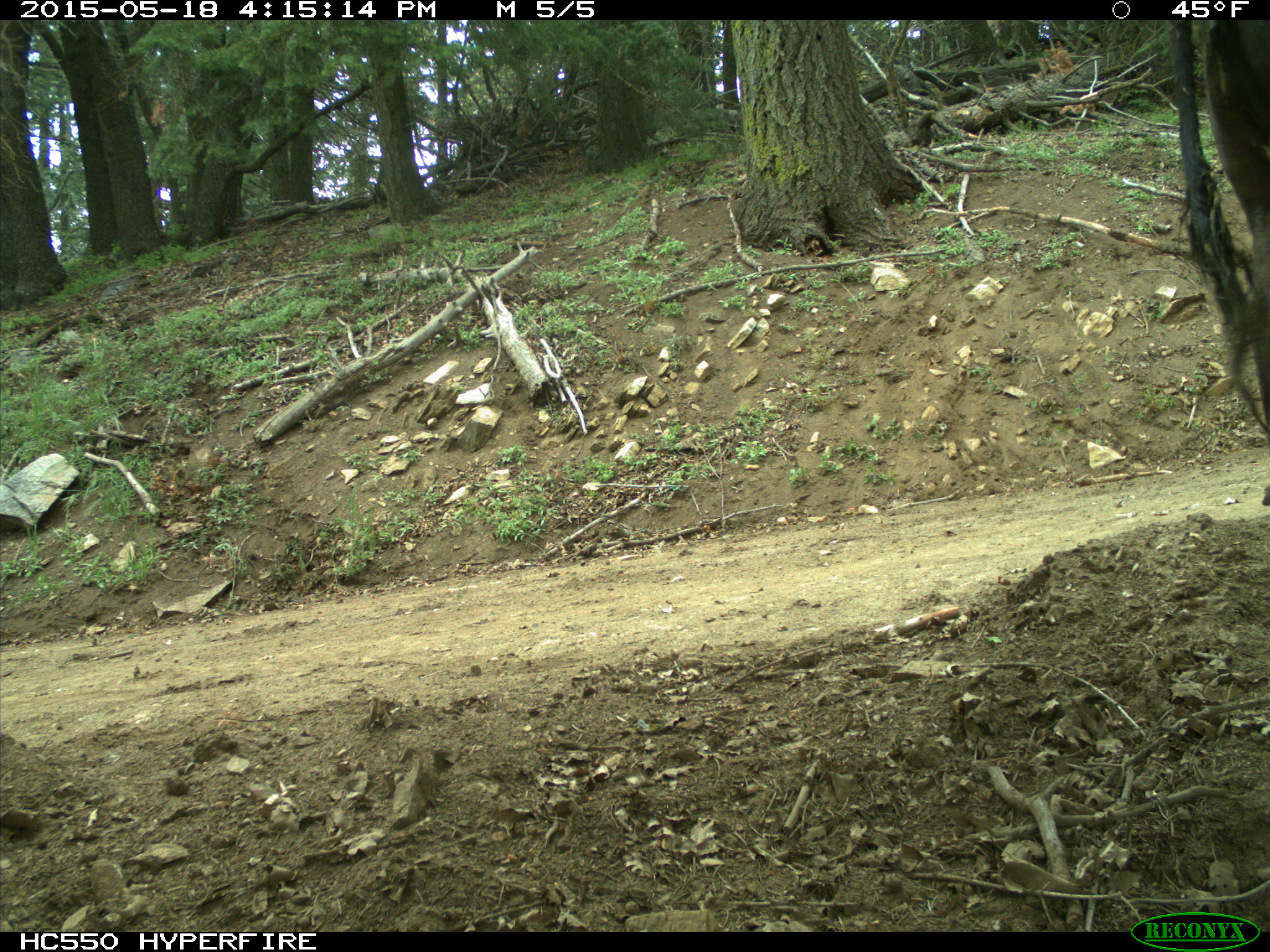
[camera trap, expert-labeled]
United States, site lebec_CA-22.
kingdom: Animalia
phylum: Chordata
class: Mammalia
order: Artiodactyla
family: Bovidae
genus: Bos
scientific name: Bos taurus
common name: domestic cow